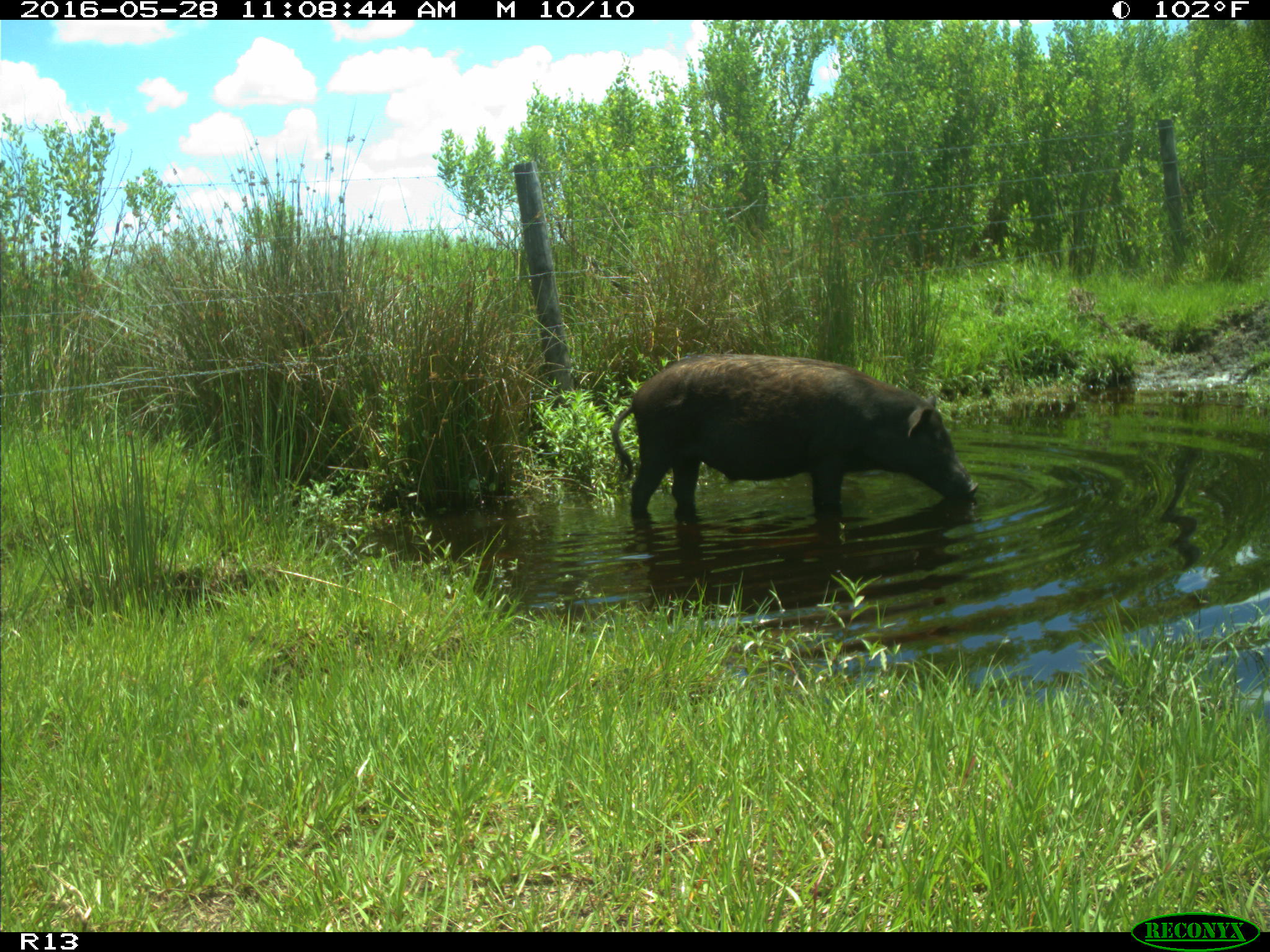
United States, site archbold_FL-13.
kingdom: Animalia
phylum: Chordata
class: Mammalia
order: Artiodactyla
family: Suidae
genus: Sus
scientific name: Sus scrofa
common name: wild boar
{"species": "Sus scrofa (wild boar)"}